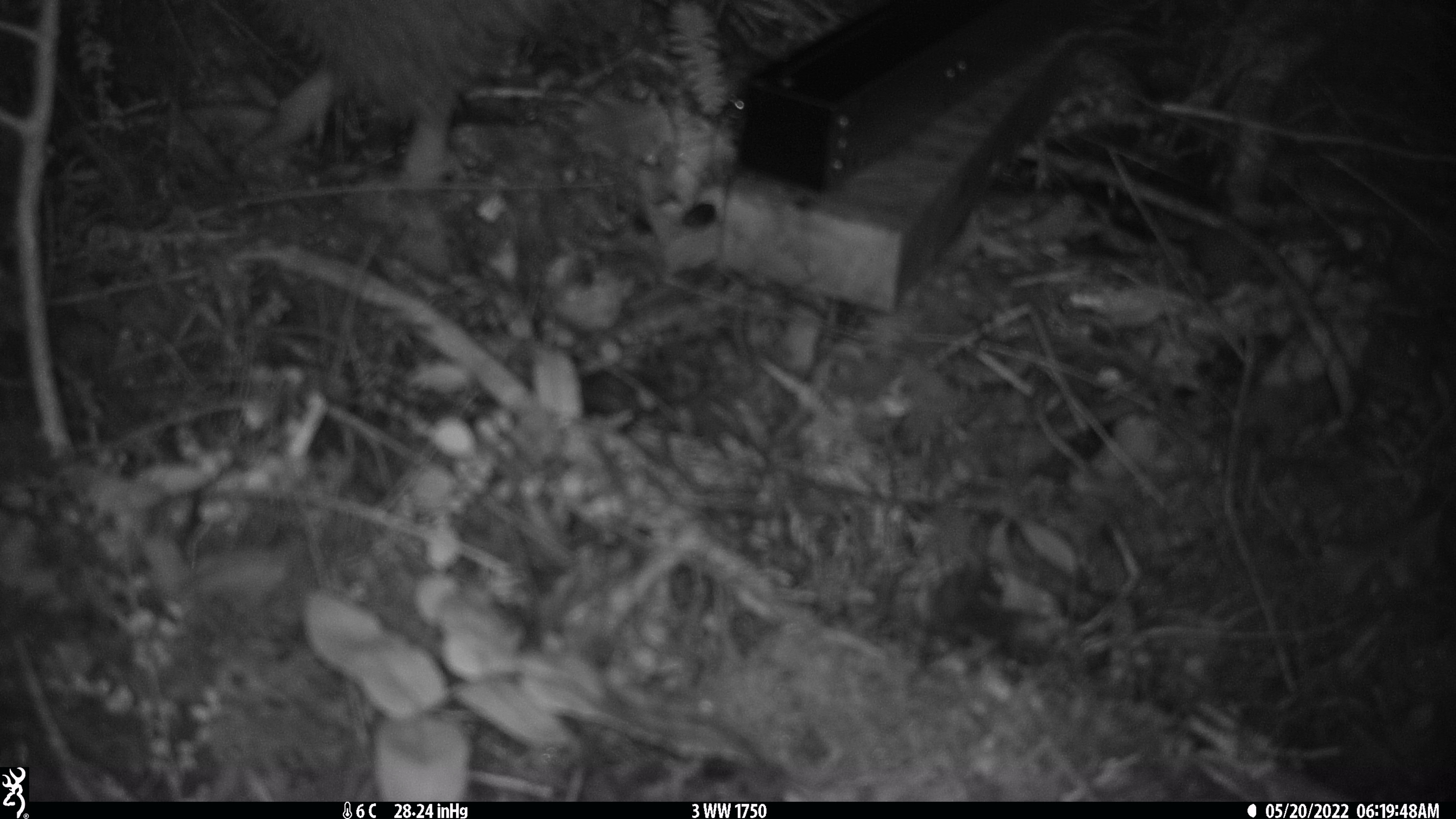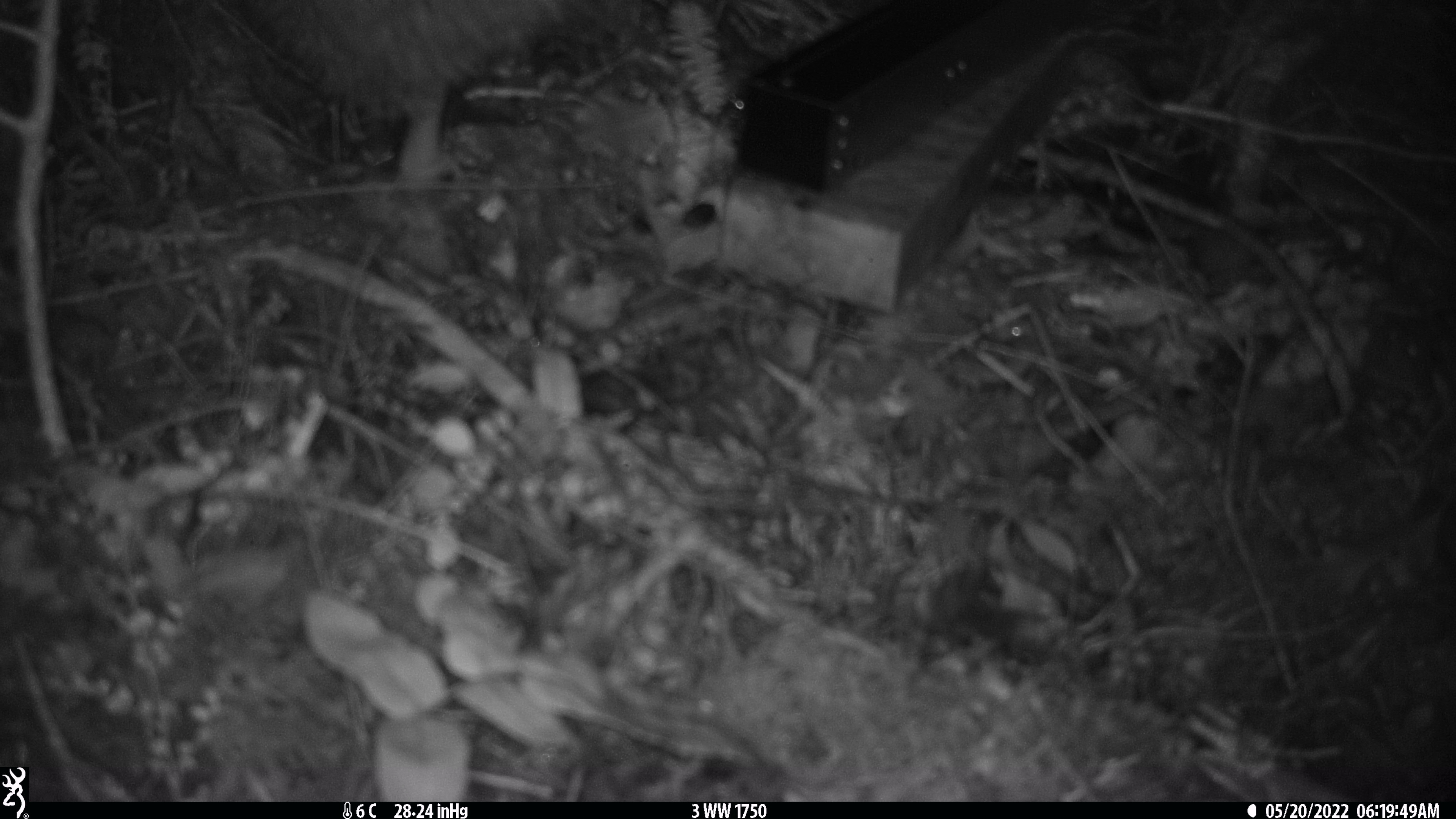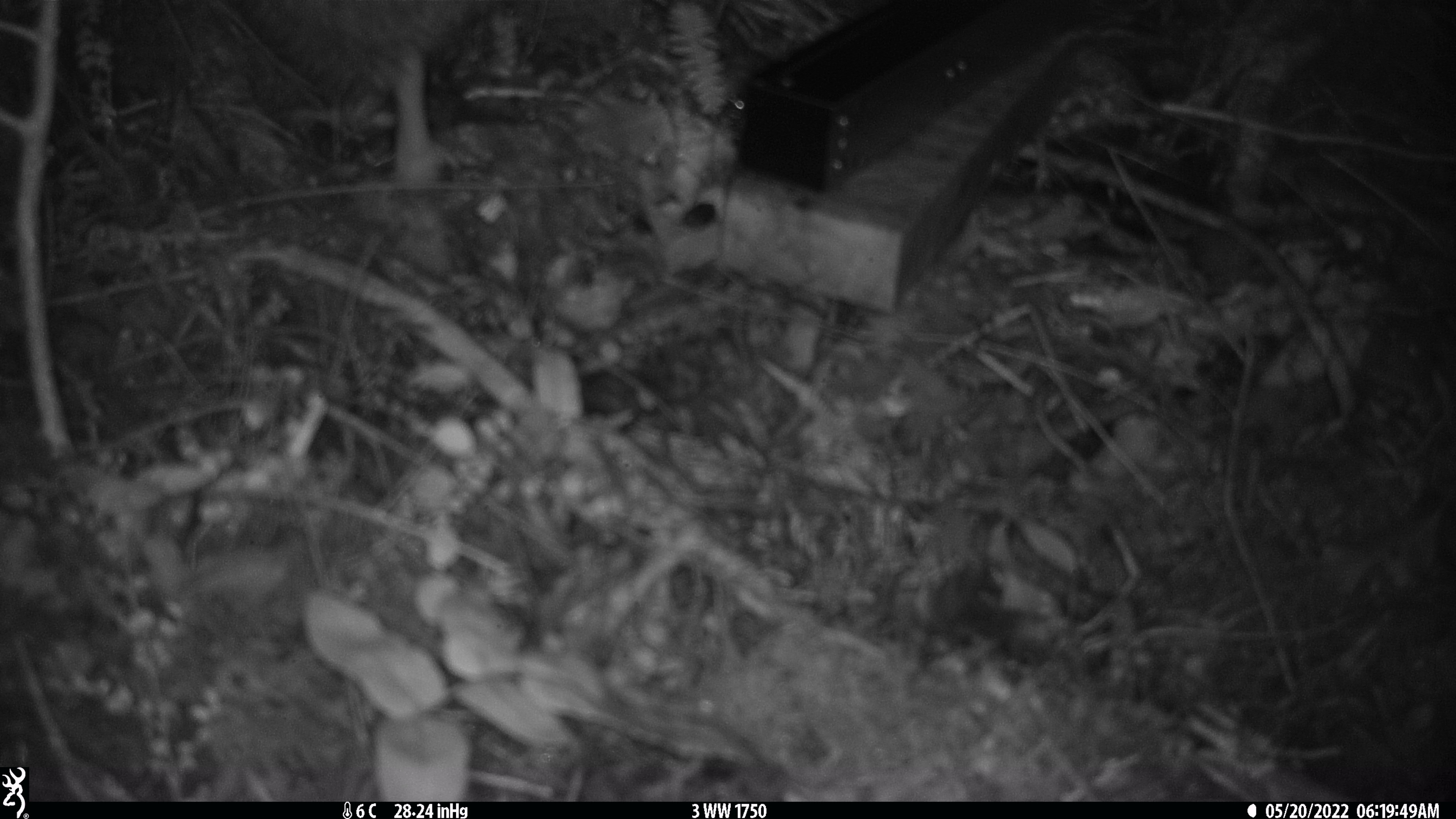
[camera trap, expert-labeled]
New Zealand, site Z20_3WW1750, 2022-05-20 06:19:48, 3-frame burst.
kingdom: Animalia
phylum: Chordata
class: Aves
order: Apterygiformes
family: Apterygidae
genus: Apteryx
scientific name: Apteryx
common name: kiwi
Kiwi (Apteryx).